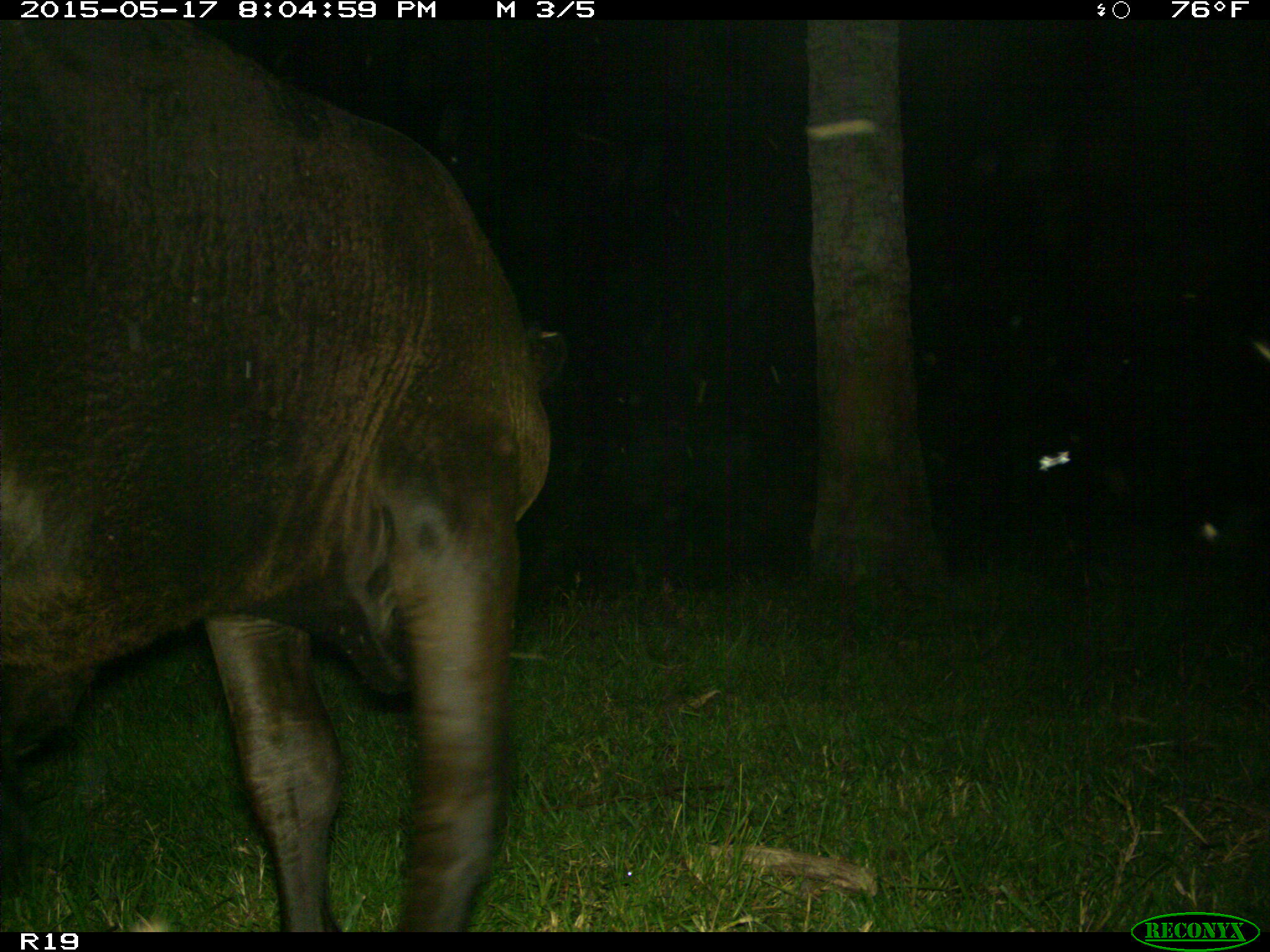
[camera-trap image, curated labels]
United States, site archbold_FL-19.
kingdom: Animalia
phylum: Chordata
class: Mammalia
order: Artiodactyla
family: Bovidae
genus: Bos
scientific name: Bos taurus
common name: domestic cow